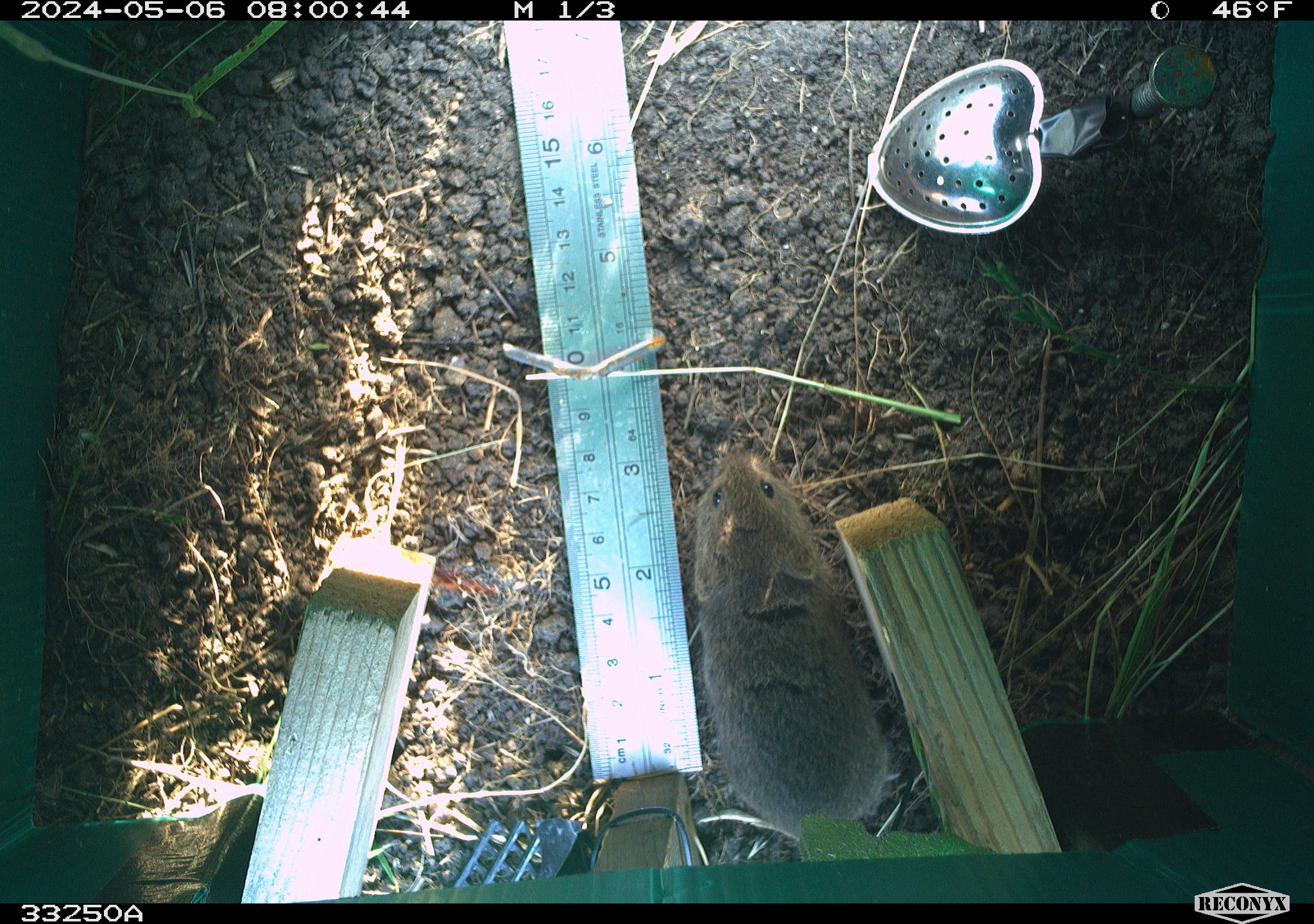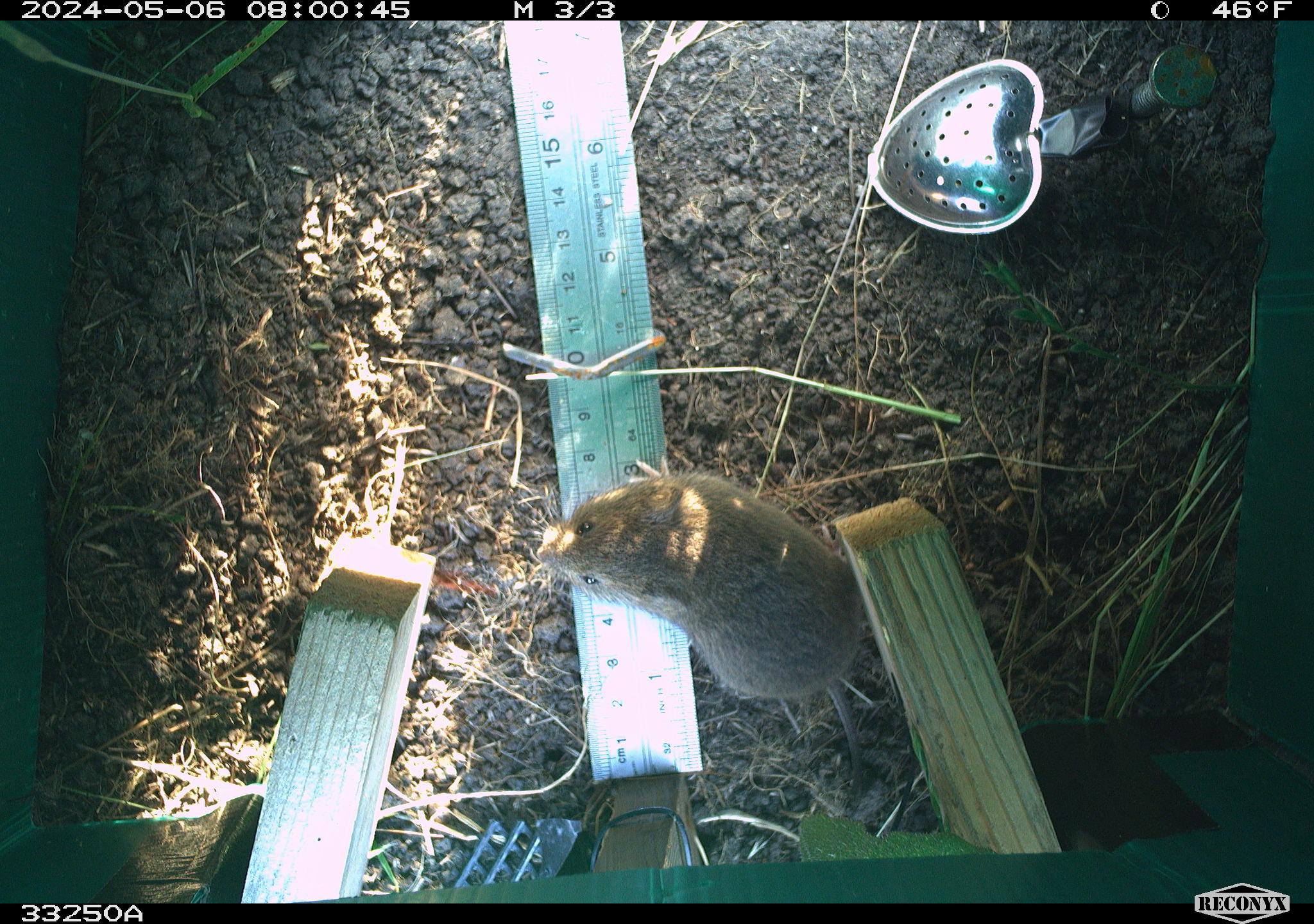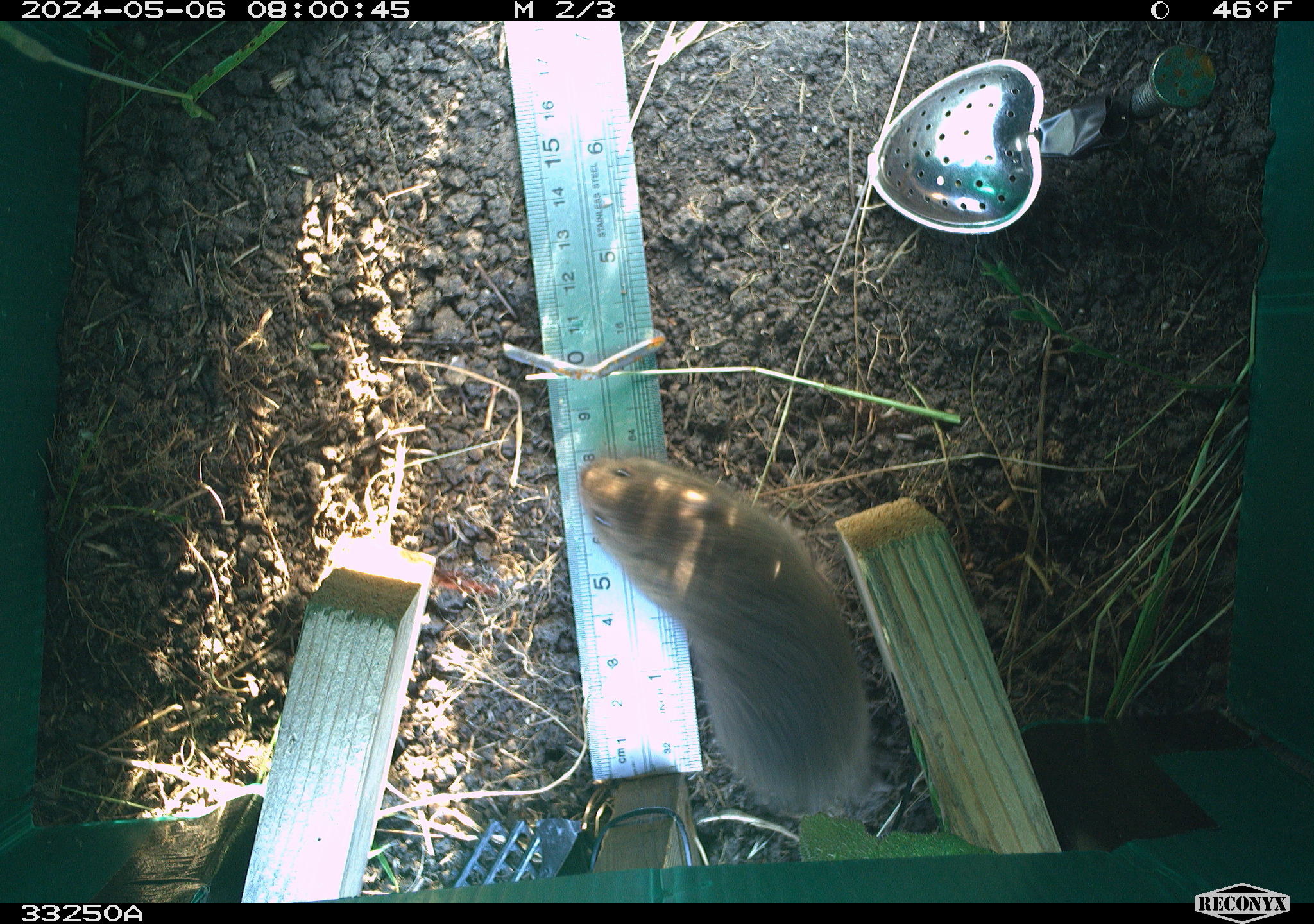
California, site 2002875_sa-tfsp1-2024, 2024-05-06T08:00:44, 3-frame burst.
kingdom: Animalia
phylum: Chordata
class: Mammalia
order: Rodentia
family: Cricetidae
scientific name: Arvicolinae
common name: voles, lemmings, and muskrats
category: arvicolinae subfamily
Arvicolinae subfamily (voles, lemmings, and muskrats) (Arvicolinae).